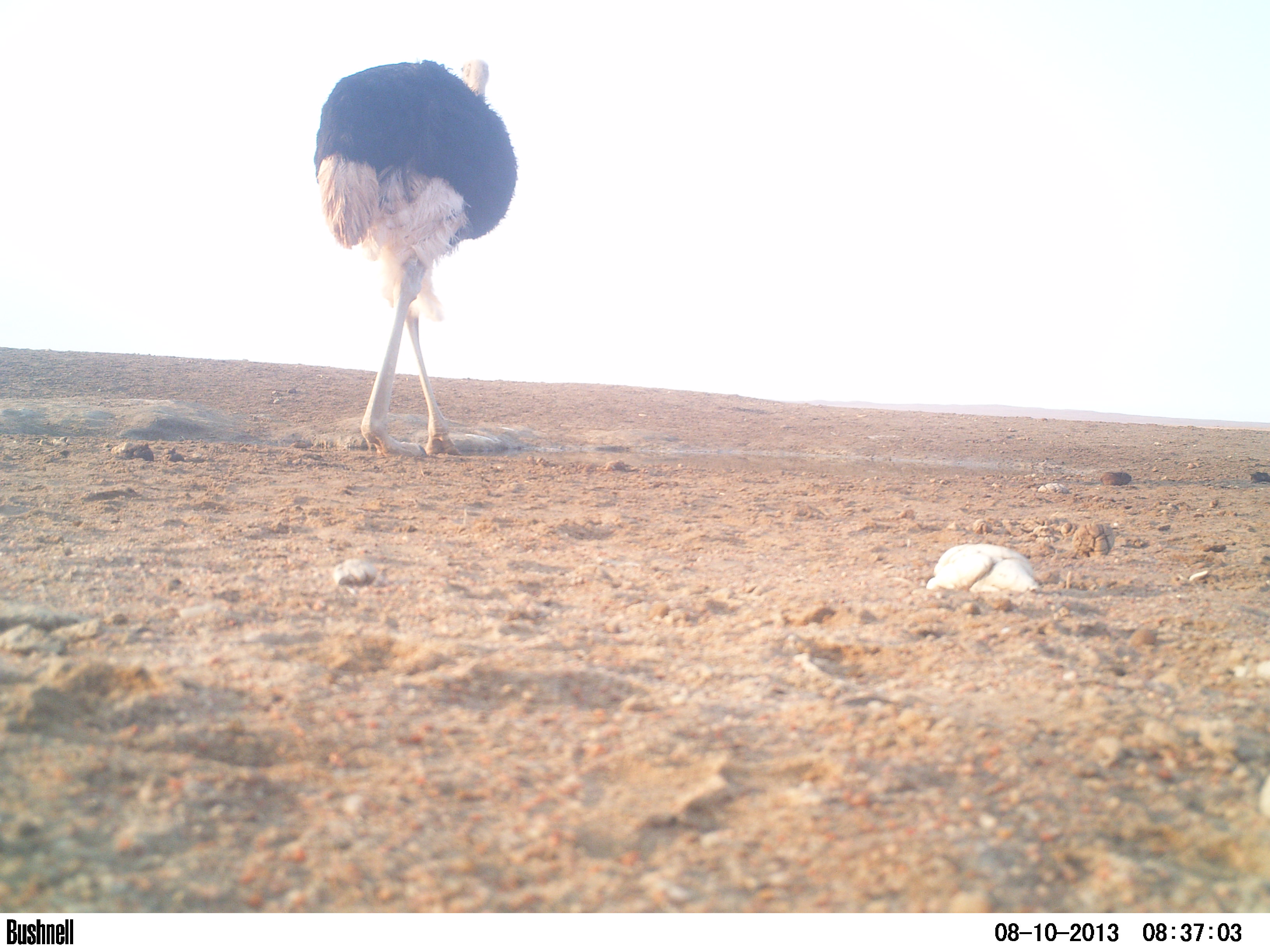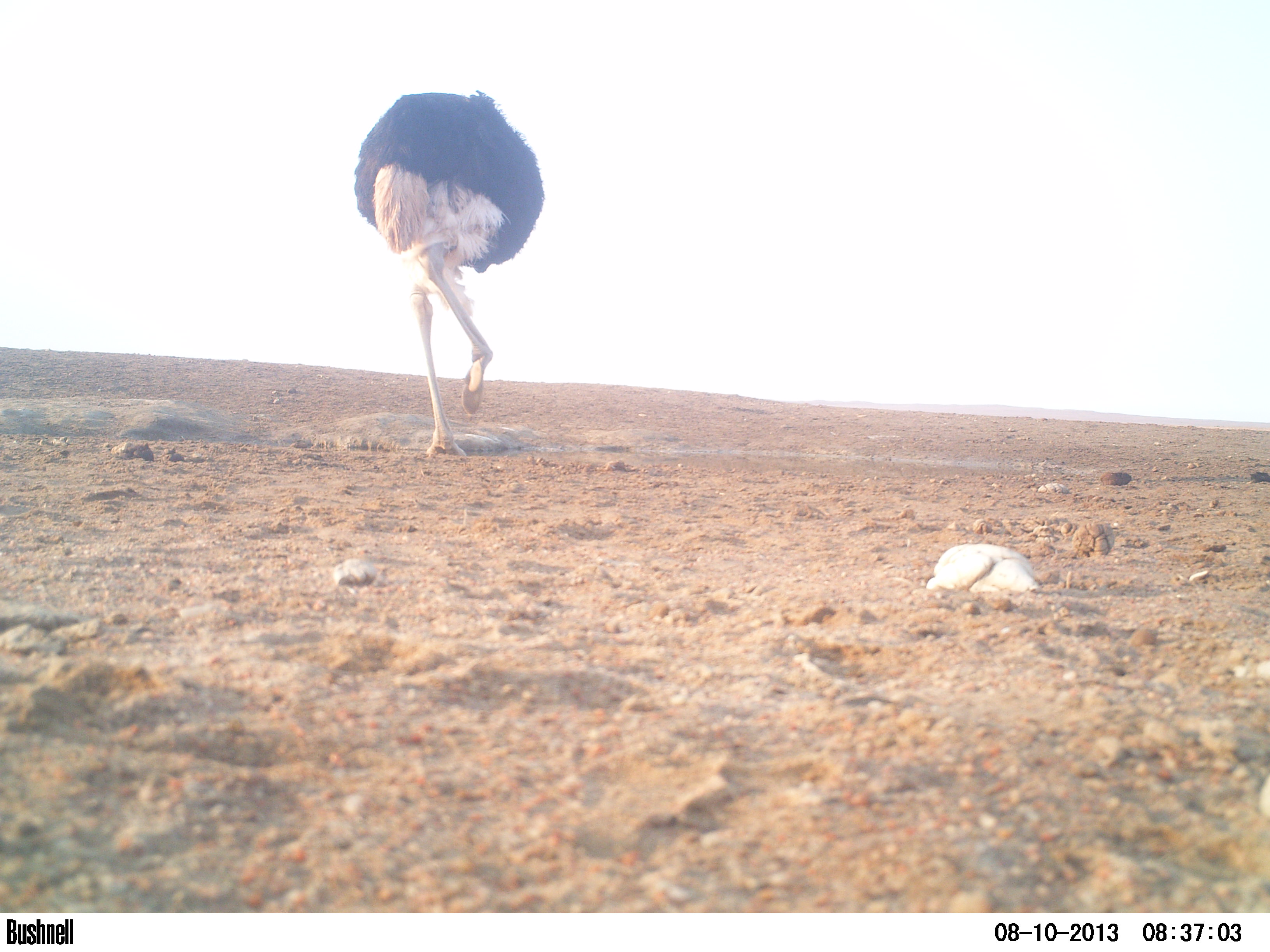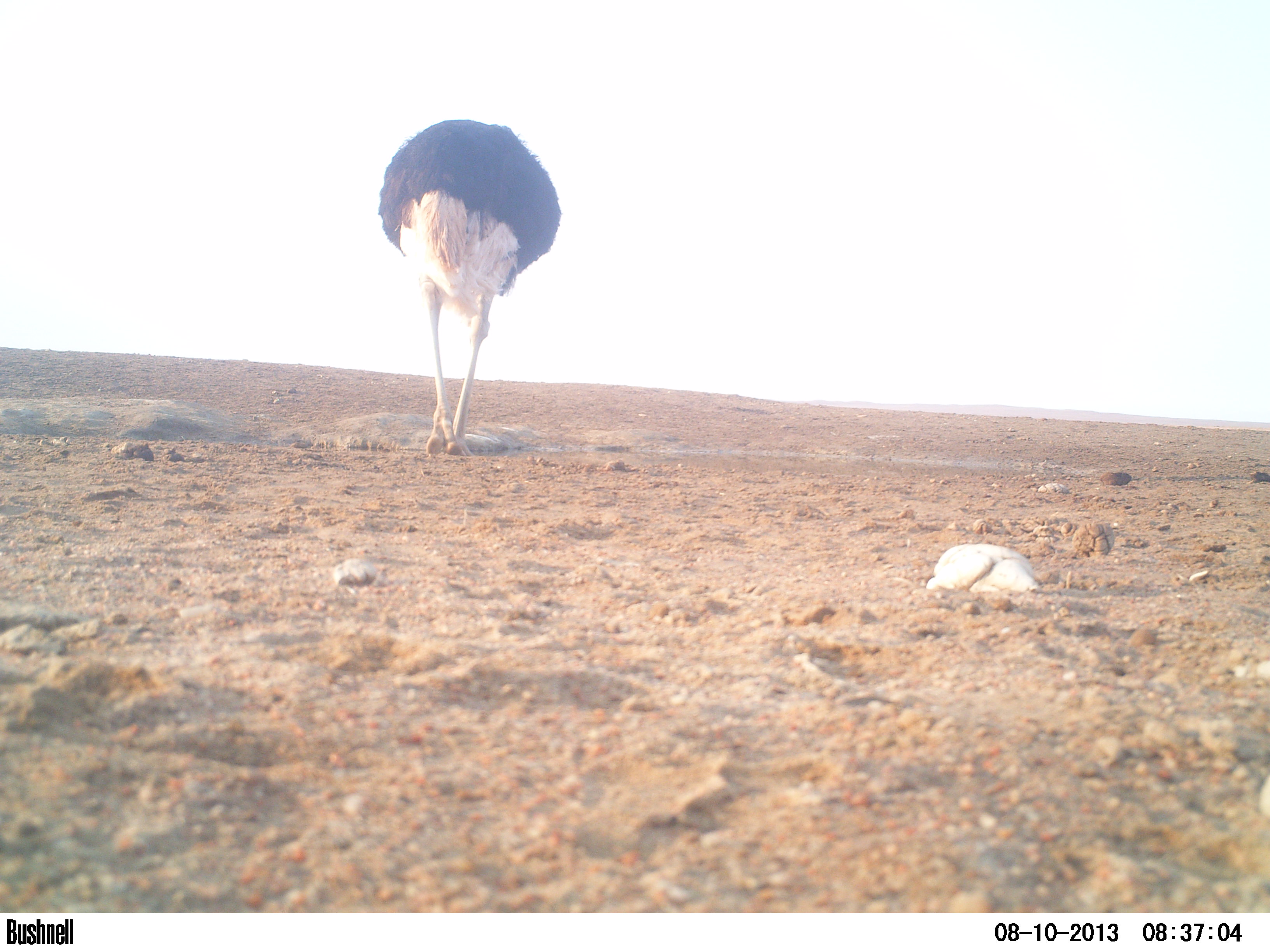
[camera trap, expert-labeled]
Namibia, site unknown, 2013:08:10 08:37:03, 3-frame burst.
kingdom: Animalia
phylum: Chordata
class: Aves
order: Struthioniformes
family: Struthionidae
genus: Struthio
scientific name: Struthio camelus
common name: common ostrich